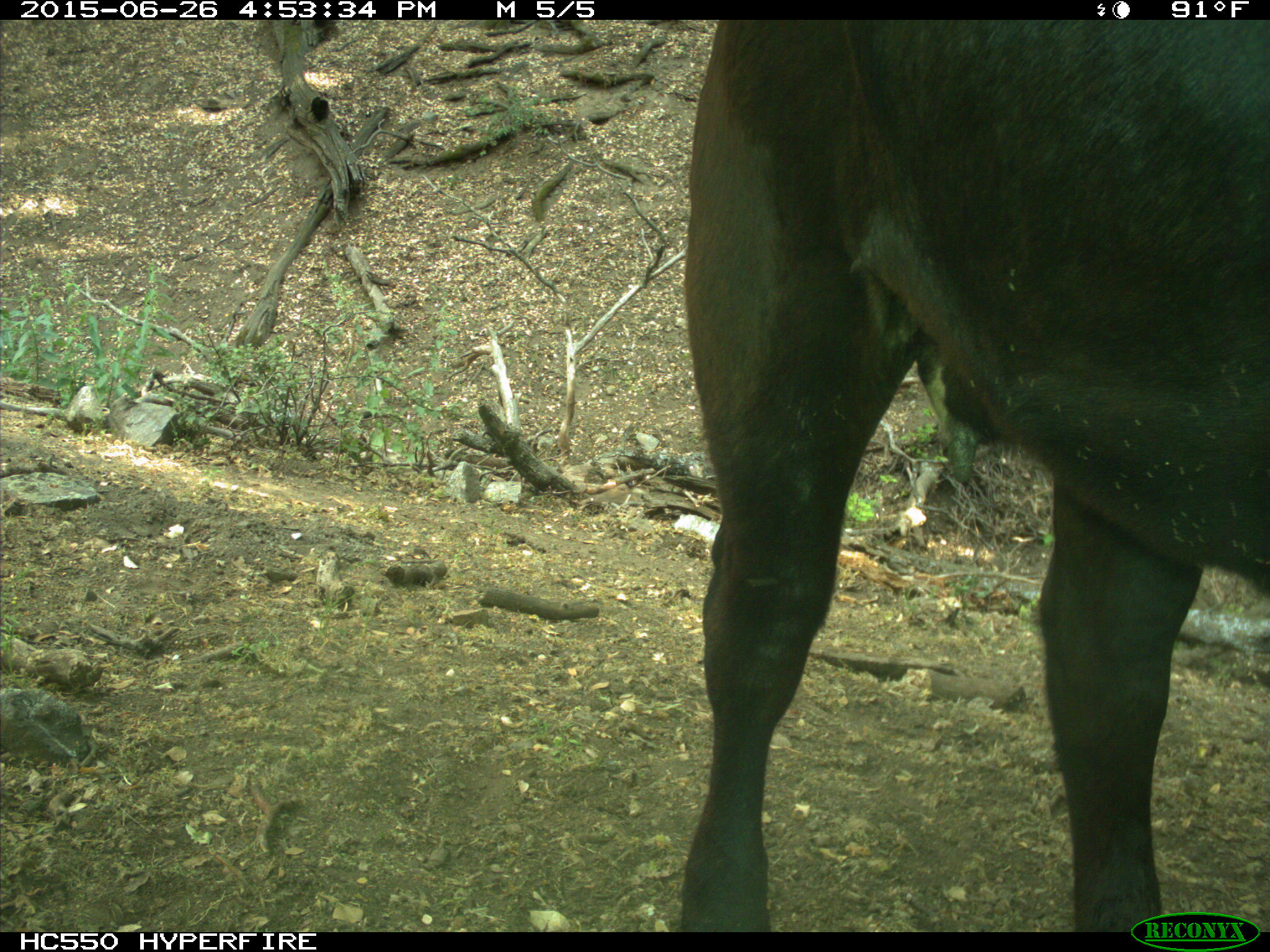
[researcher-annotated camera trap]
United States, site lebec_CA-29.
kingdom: Animalia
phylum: Chordata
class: Mammalia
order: Artiodactyla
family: Bovidae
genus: Bos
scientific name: Bos taurus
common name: domestic cow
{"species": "Bos taurus (domestic cow)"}